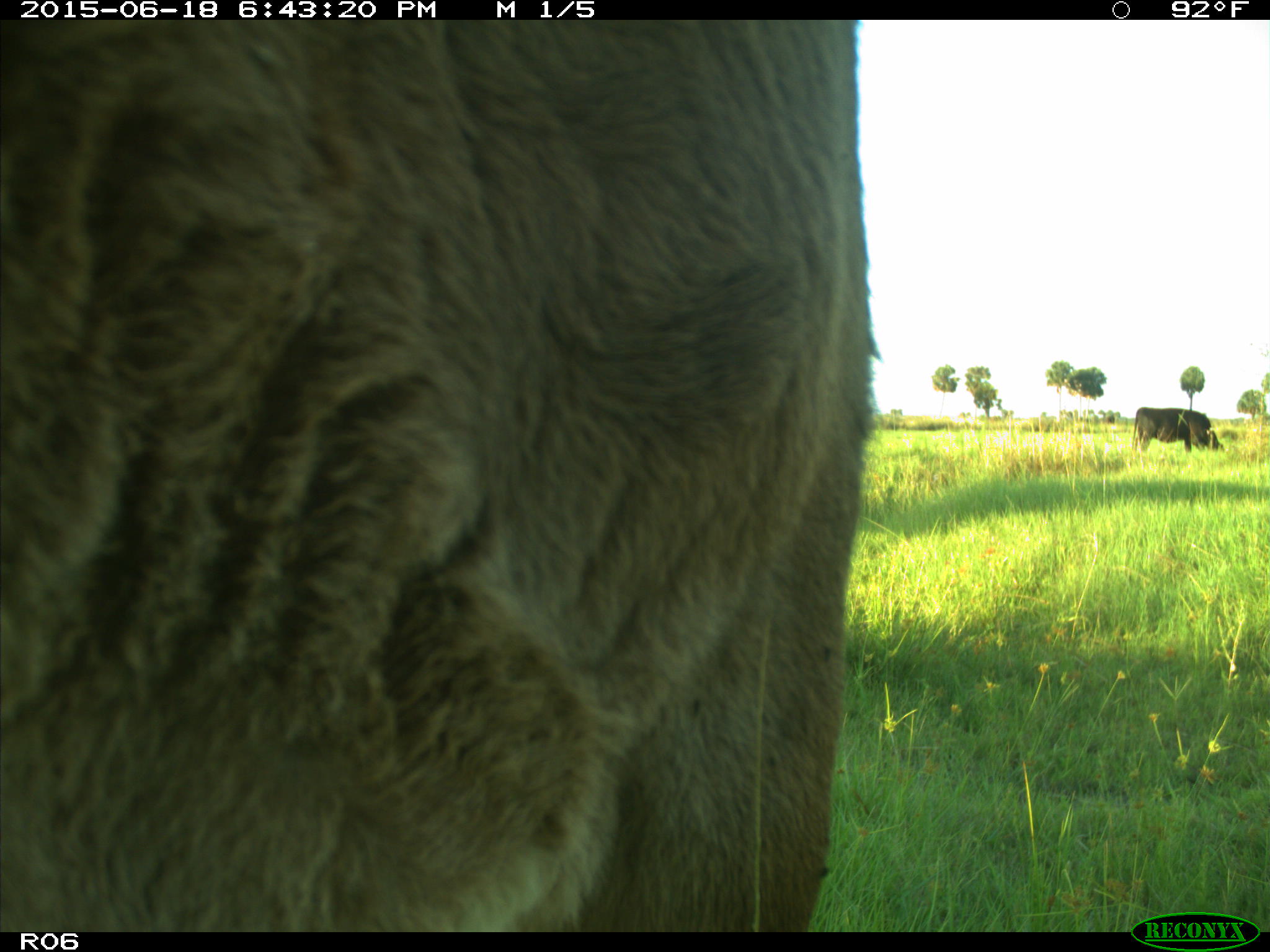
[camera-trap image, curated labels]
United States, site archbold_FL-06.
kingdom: Animalia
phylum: Chordata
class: Mammalia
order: Artiodactyla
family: Bovidae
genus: Bos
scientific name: Bos taurus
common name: domestic cow